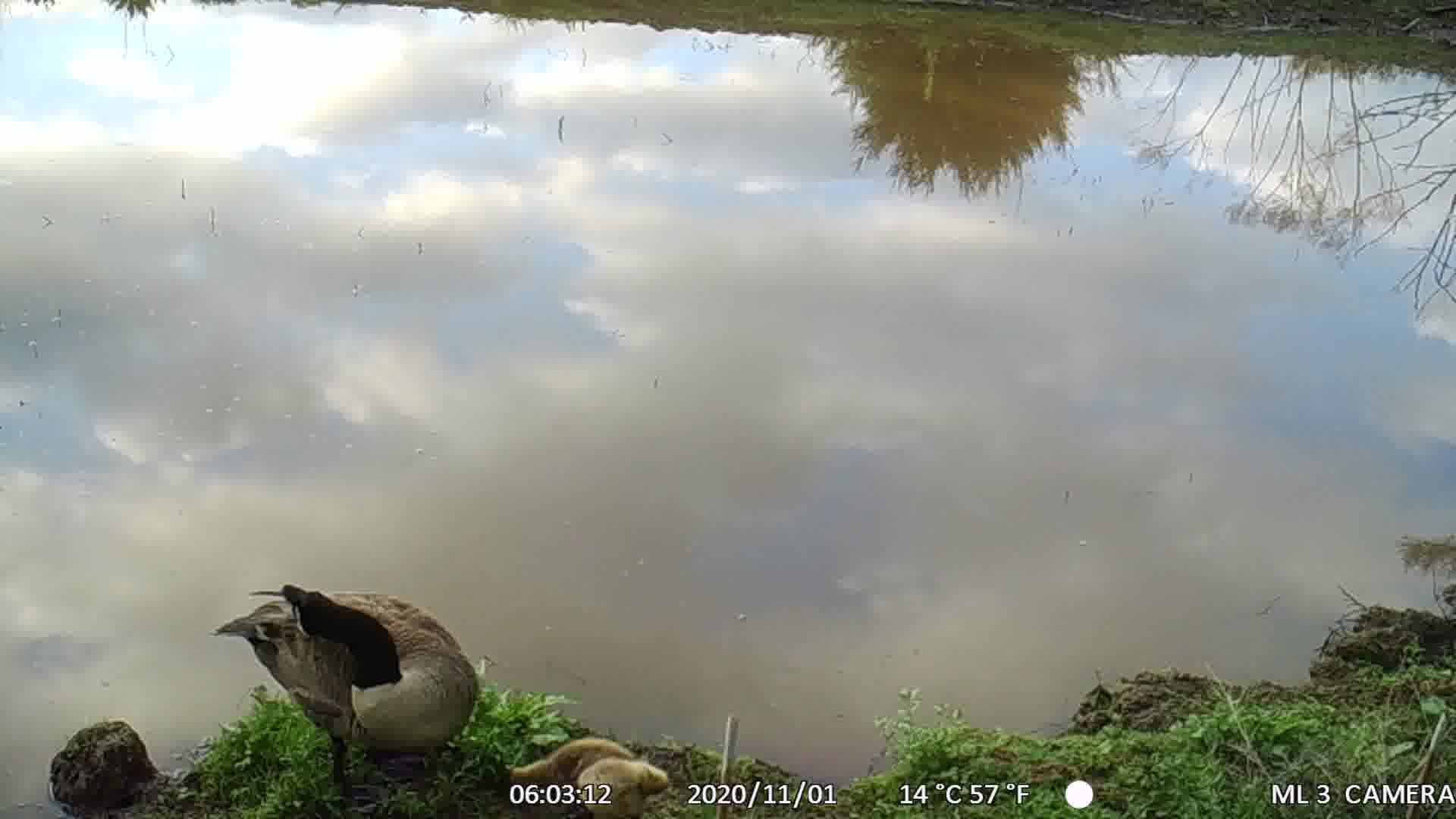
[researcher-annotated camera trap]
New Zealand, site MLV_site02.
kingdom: Animalia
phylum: Chordata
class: Aves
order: Anseriformes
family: Anatidae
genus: Branta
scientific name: Branta canadensis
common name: canada goose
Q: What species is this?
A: Canada goose (Branta canadensis).